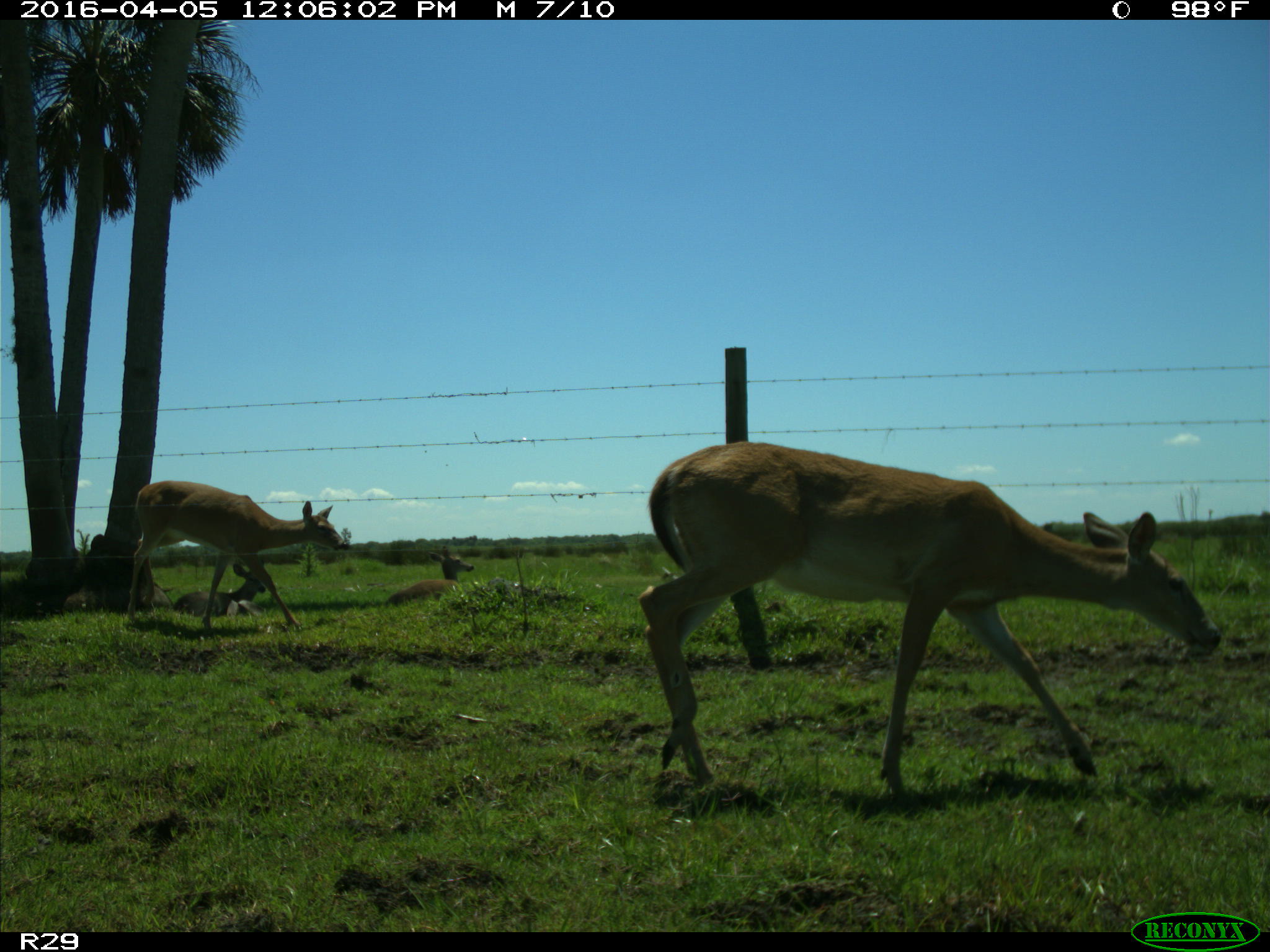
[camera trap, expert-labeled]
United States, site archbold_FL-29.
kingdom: Animalia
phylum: Chordata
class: Mammalia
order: Artiodactyla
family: Cervidae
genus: Odocoileus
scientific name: Odocoileus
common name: deer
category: unidentified deer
Unidentified deer (deer) (Odocoileus).